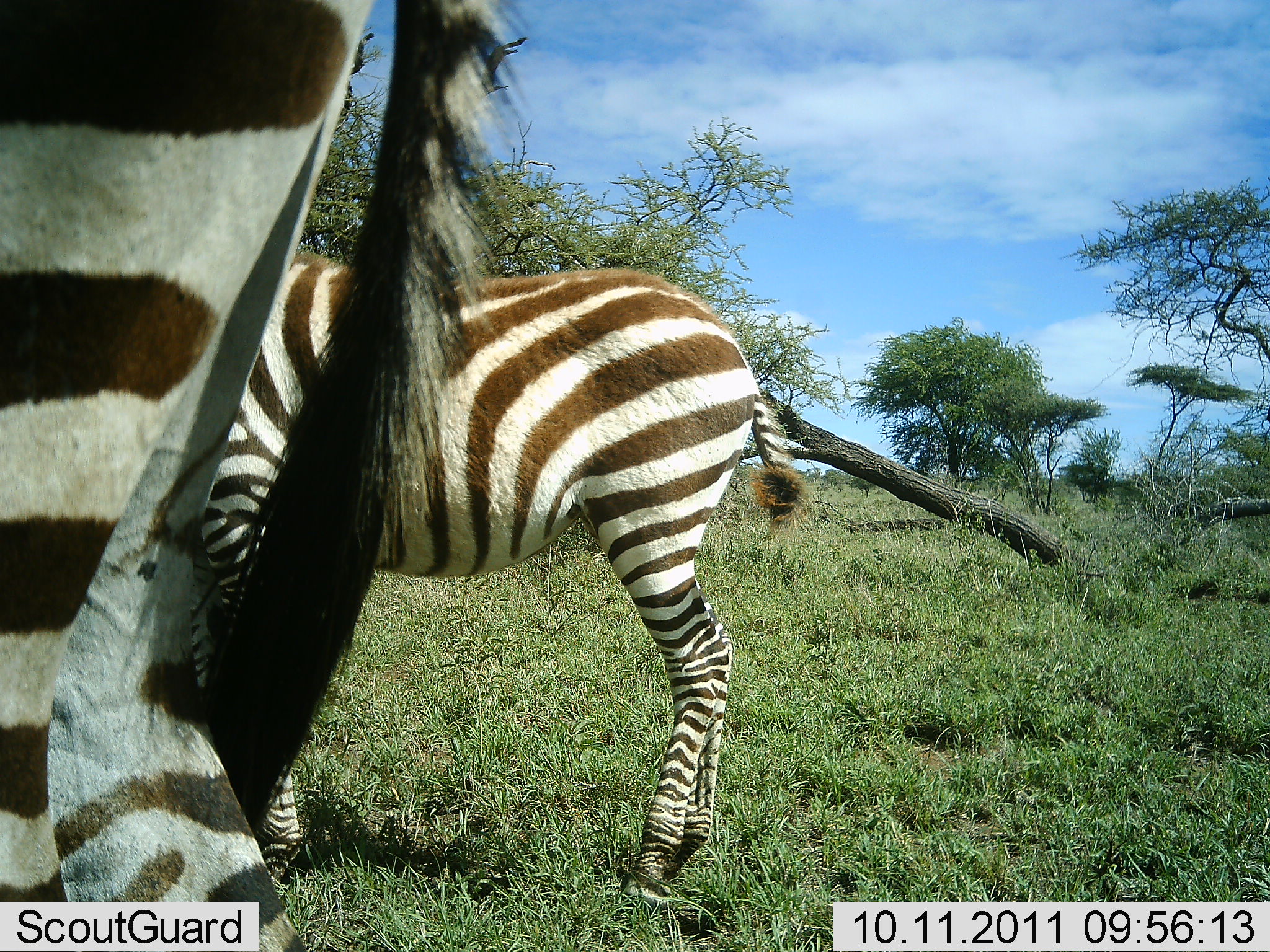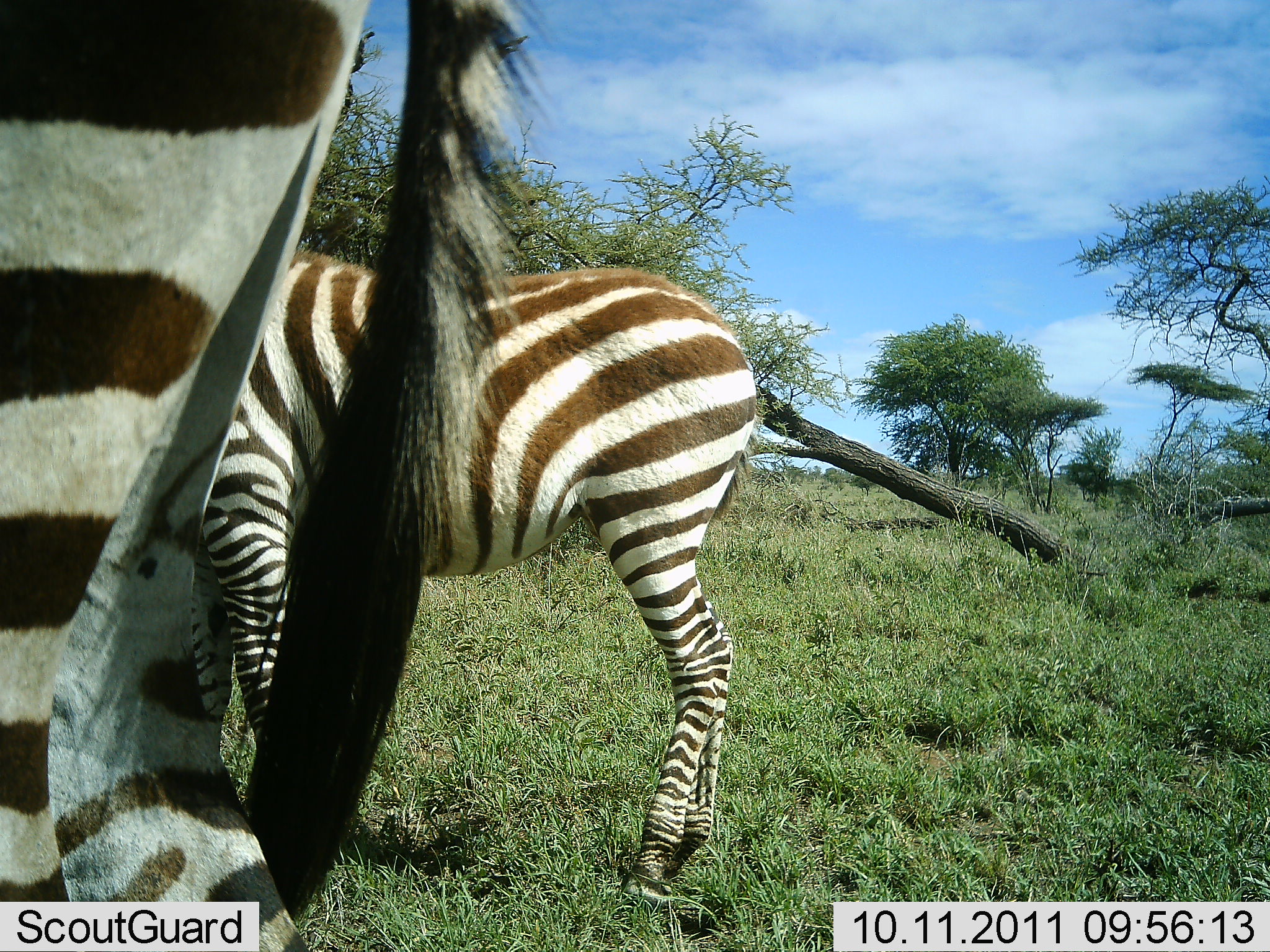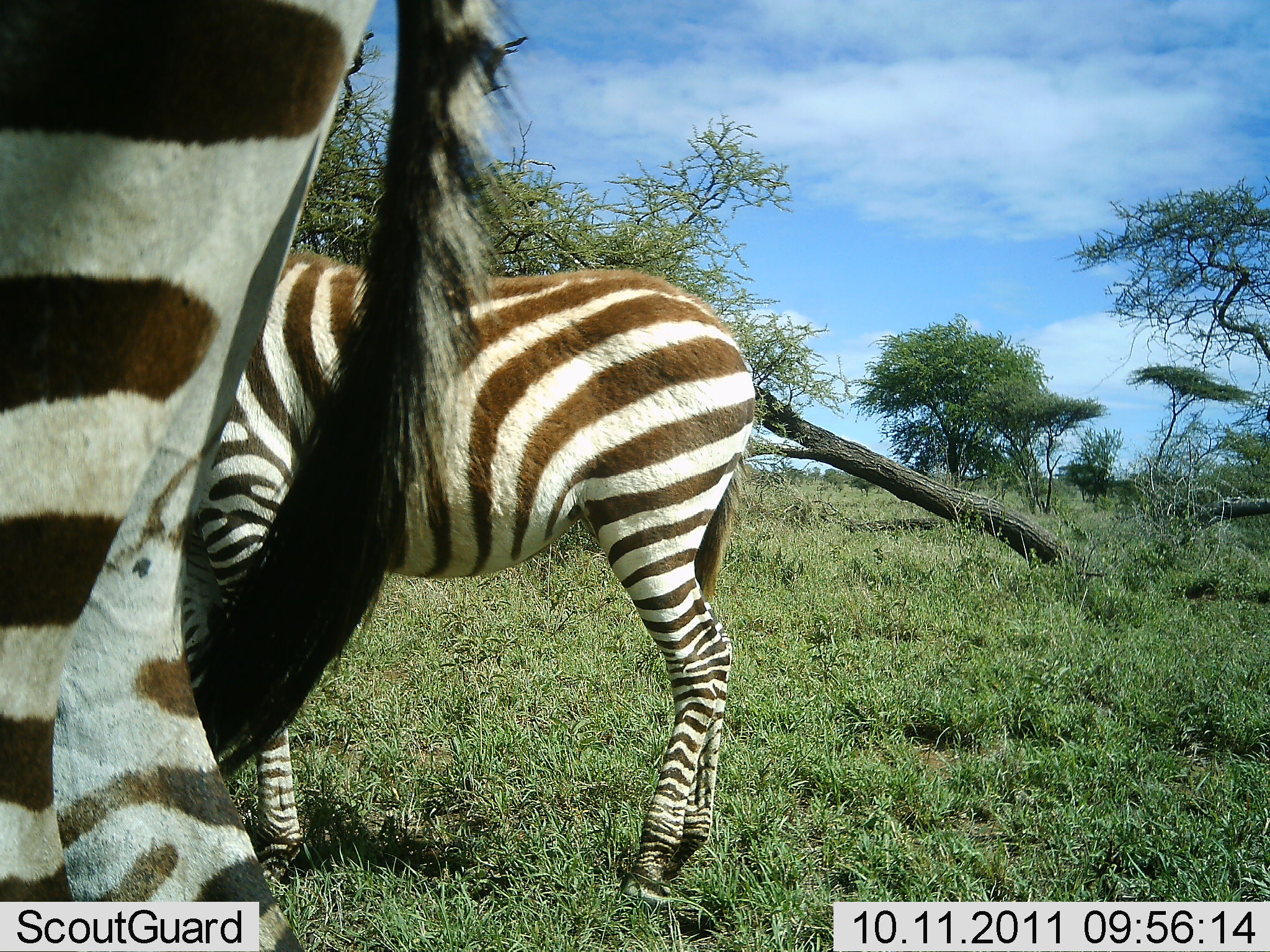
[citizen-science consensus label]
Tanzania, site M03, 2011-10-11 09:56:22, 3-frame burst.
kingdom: Animalia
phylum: Chordata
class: Mammalia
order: Perissodactyla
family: Equidae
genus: Equus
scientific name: Equus quagga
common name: plains zebra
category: zebra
Zebra (plains zebra) (Equus quagga), count 2. Behavior (volunteer vote fractions): standing 86%, resting 0%, moving 0%, interacting 0%. Young present (vote fraction): 14%. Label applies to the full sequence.